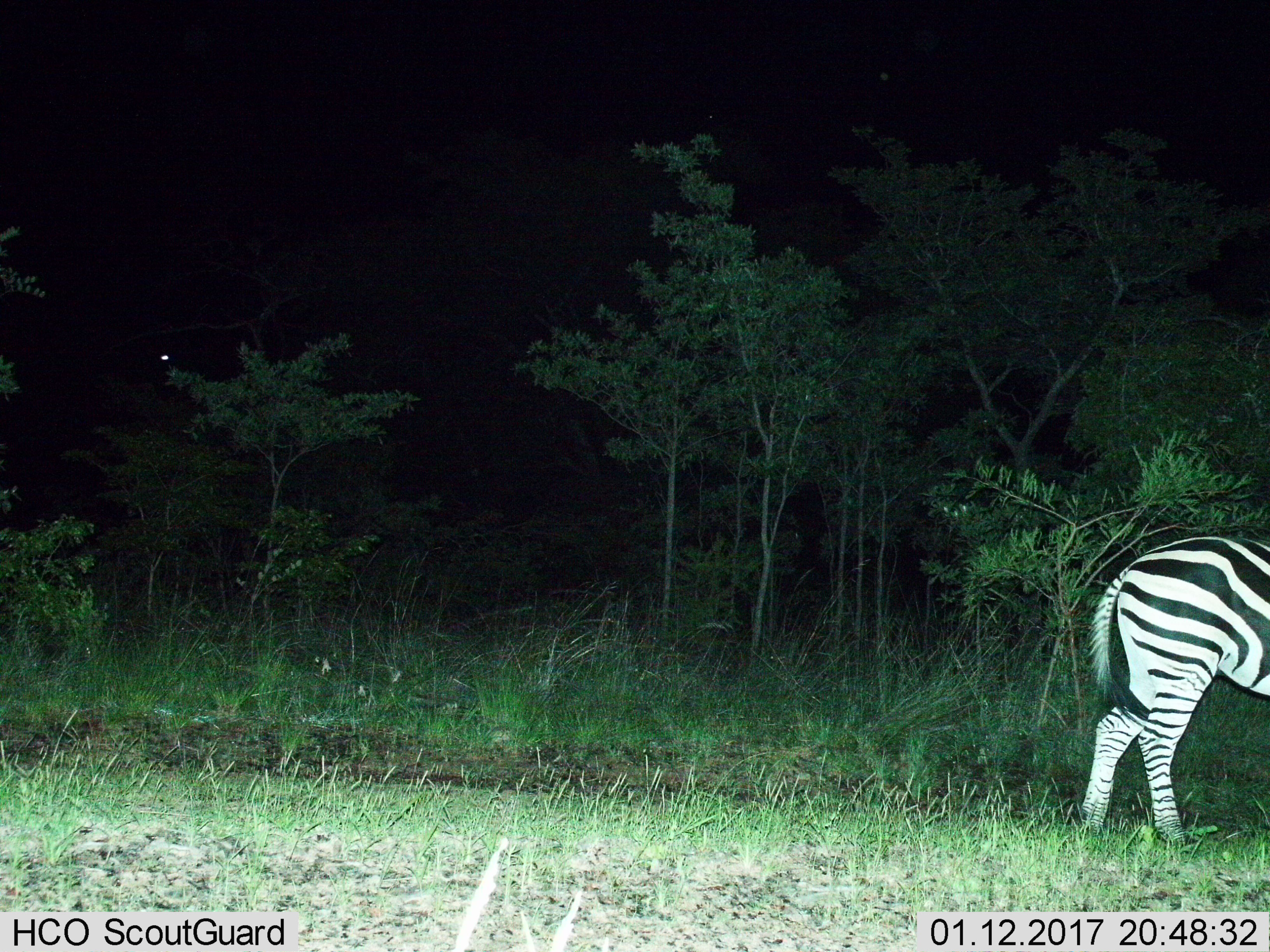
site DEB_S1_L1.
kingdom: Animalia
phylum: Chordata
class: Mammalia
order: Perissodactyla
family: Equidae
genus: Equus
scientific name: Equus quagga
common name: plains zebra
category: zebraplains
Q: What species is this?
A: Zebraplains (plains zebra) (Equus quagga).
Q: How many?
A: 1.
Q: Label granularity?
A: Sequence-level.